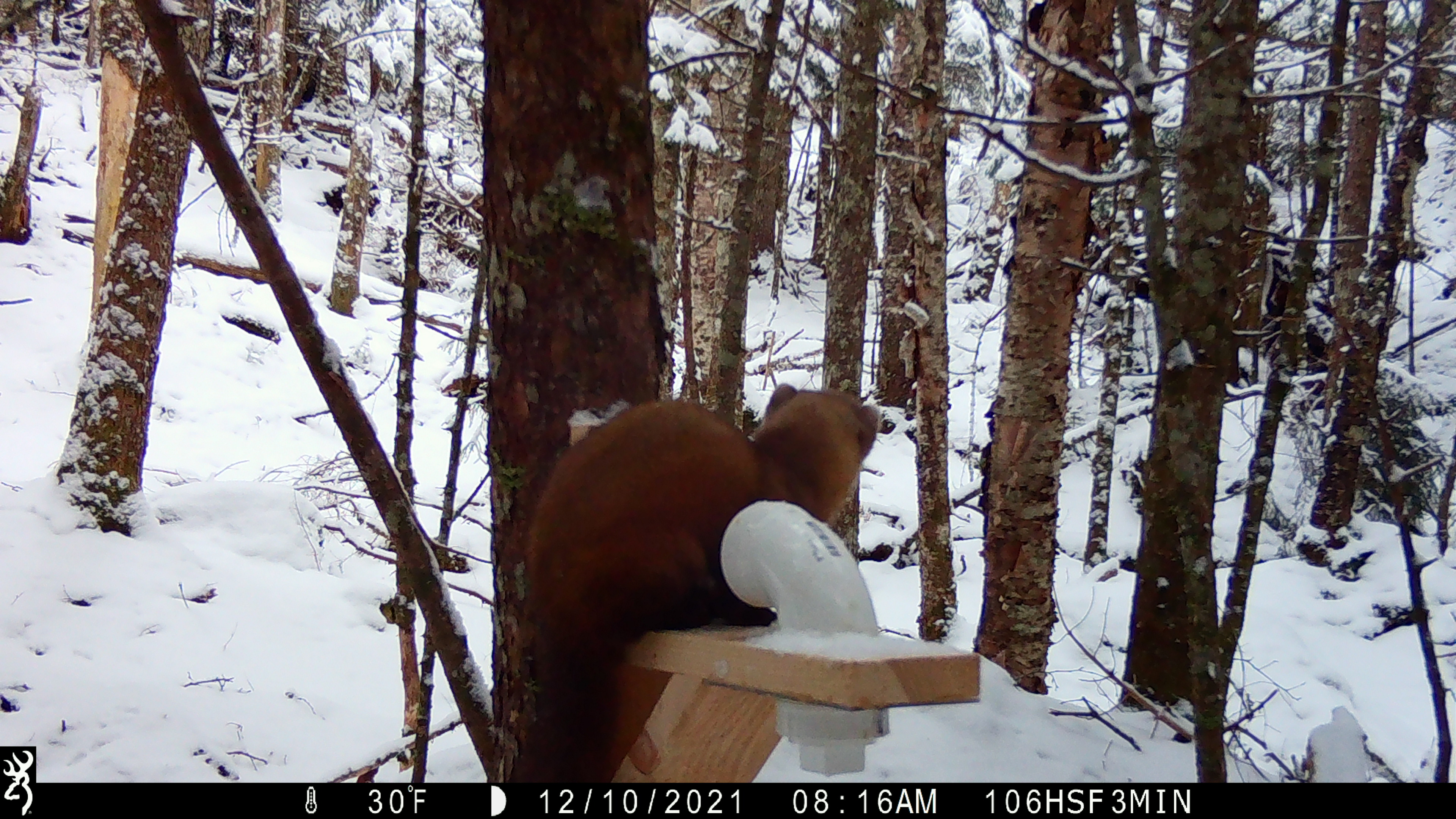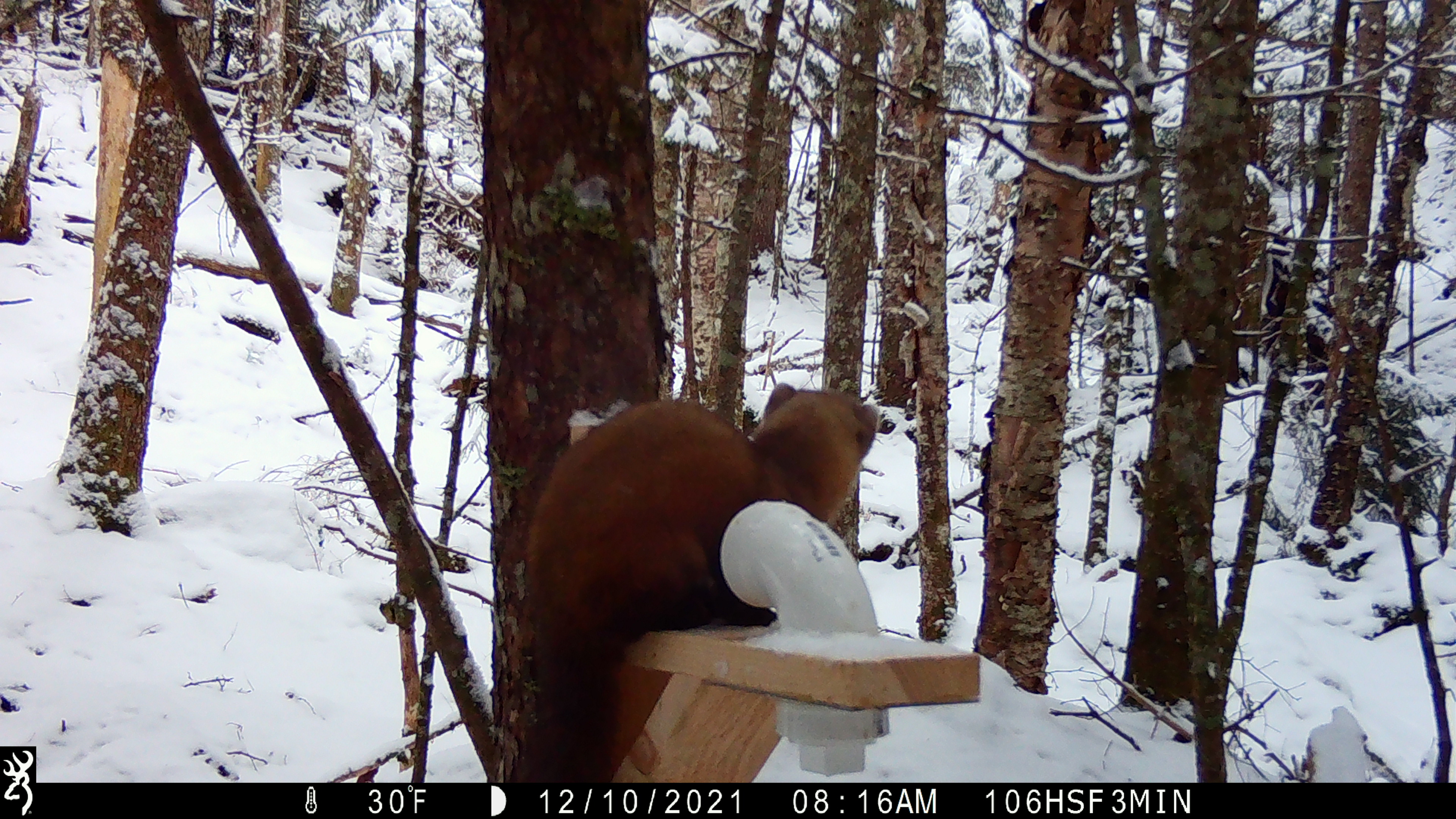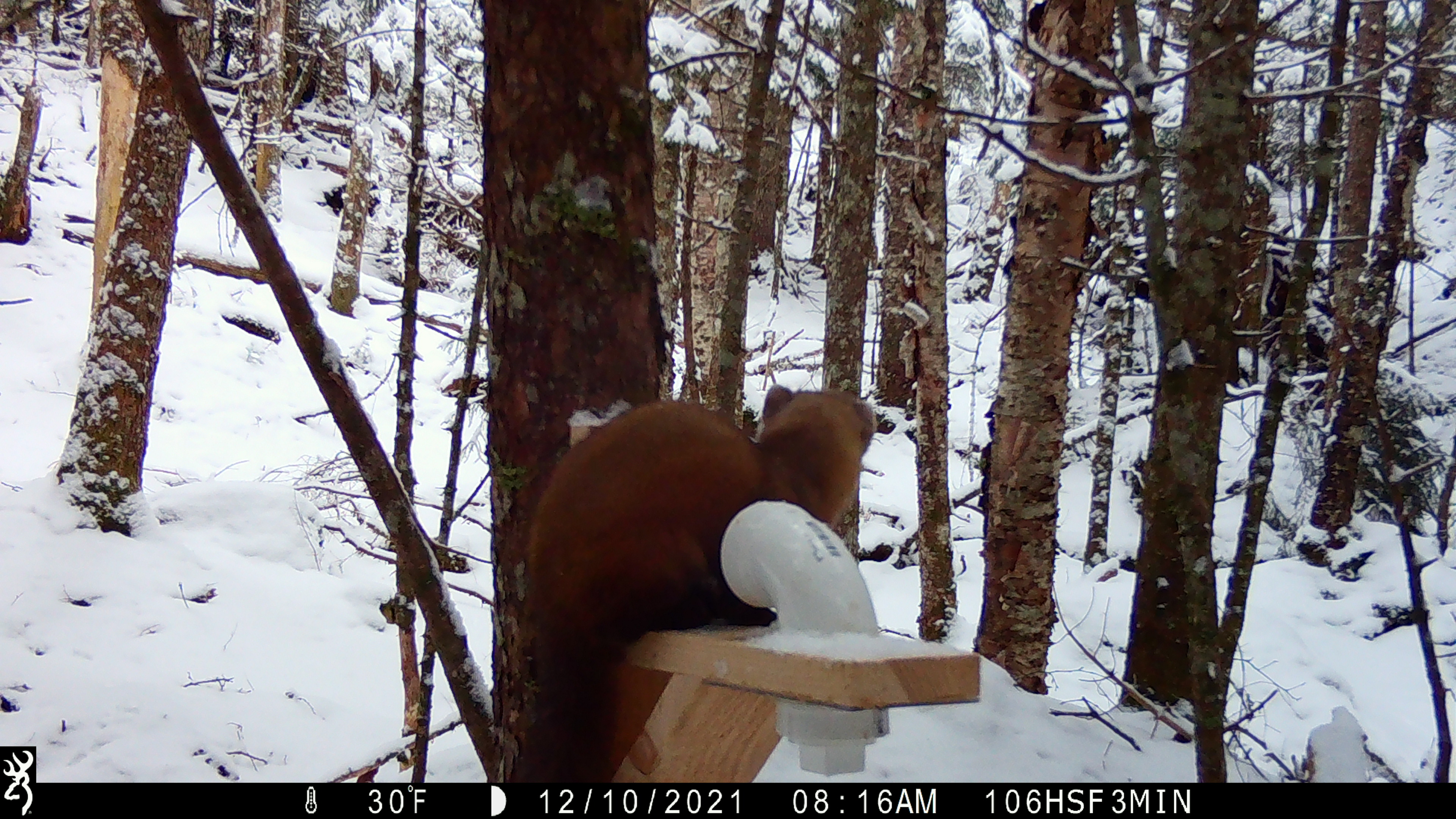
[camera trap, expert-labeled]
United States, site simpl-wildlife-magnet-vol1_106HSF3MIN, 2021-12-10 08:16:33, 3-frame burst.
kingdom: Animalia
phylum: Chordata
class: Mammalia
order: Carnivora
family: Mustelidae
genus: Martes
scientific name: Martes americana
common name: american marten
American marten (Martes americana).